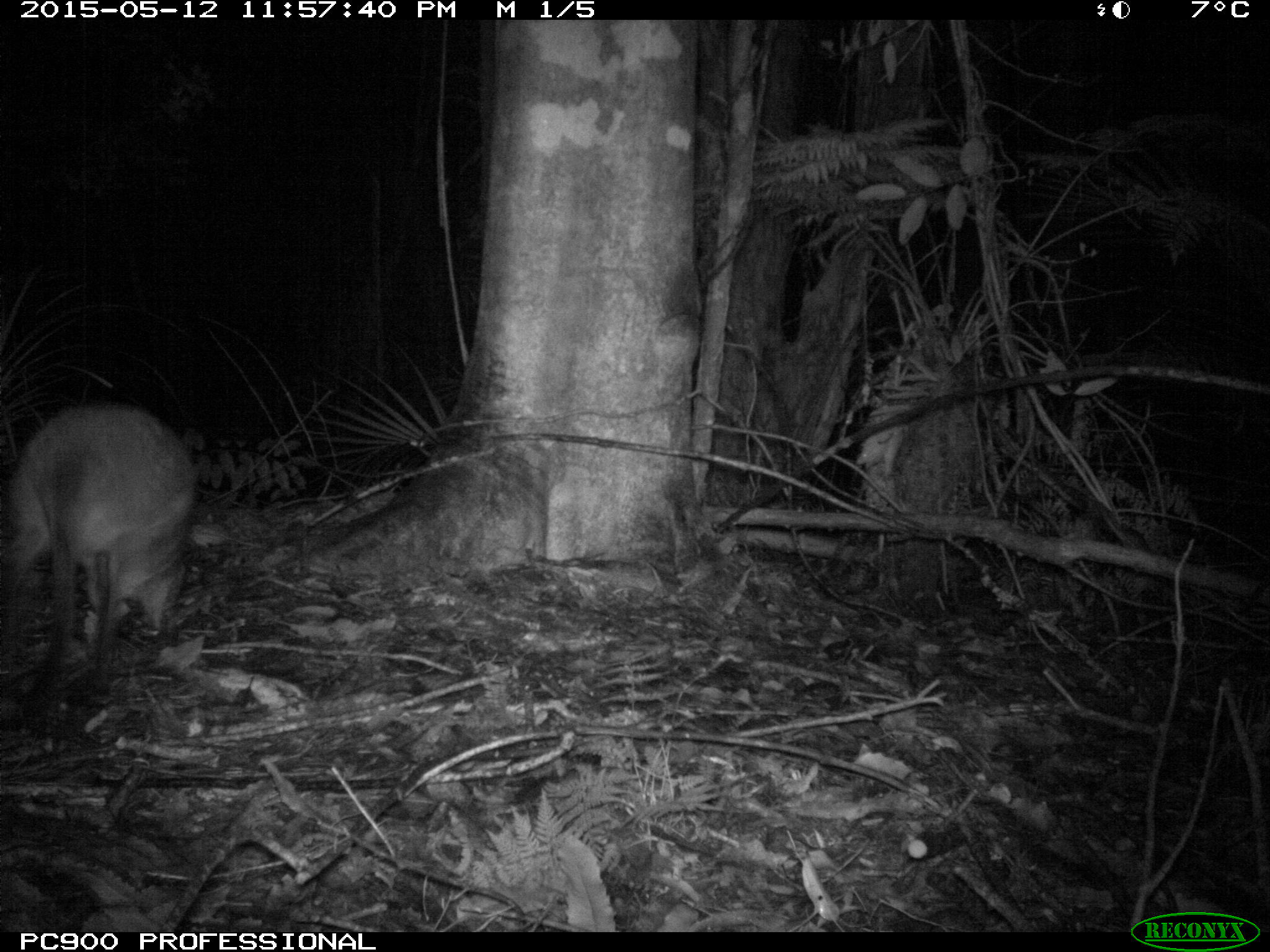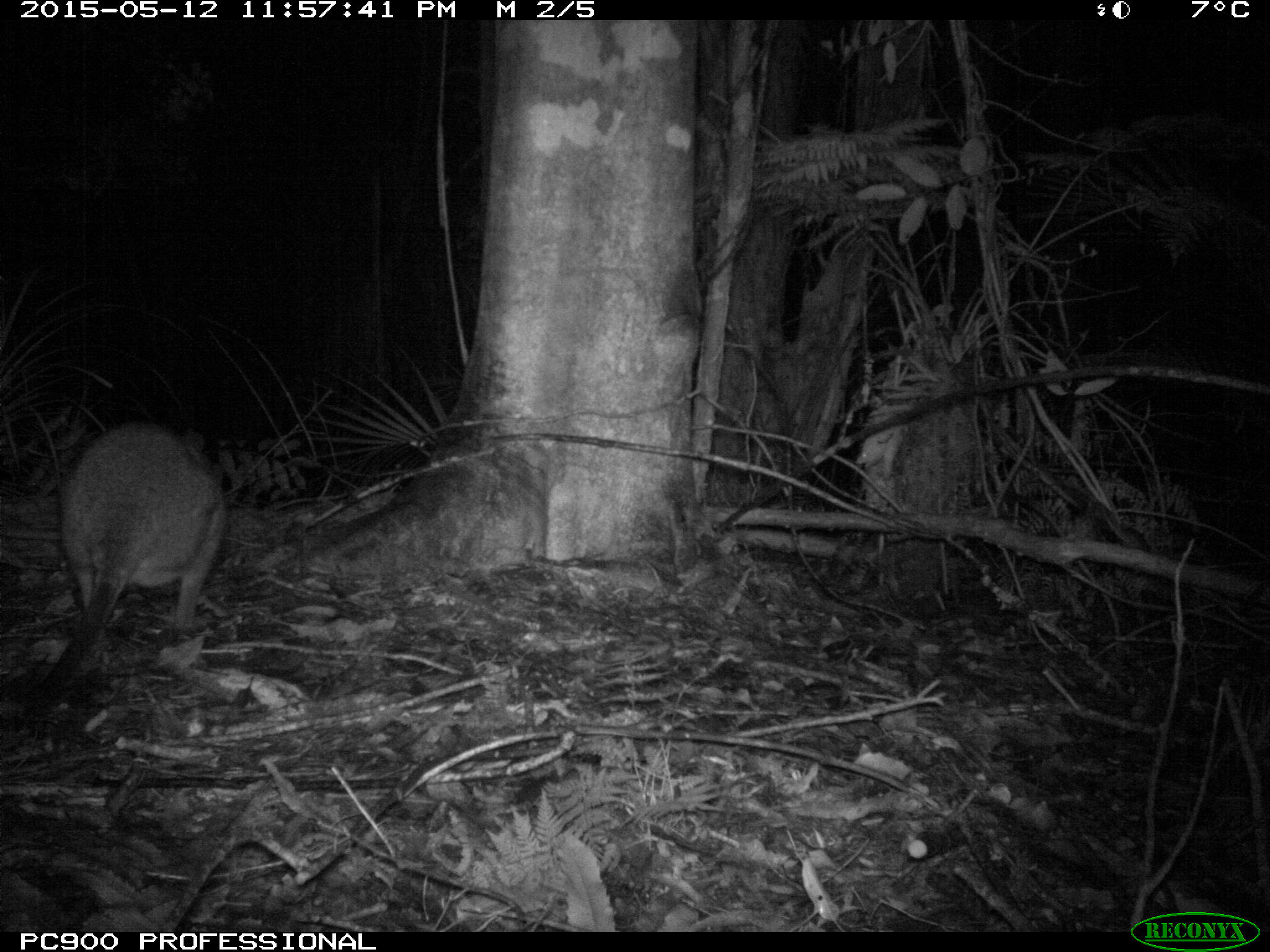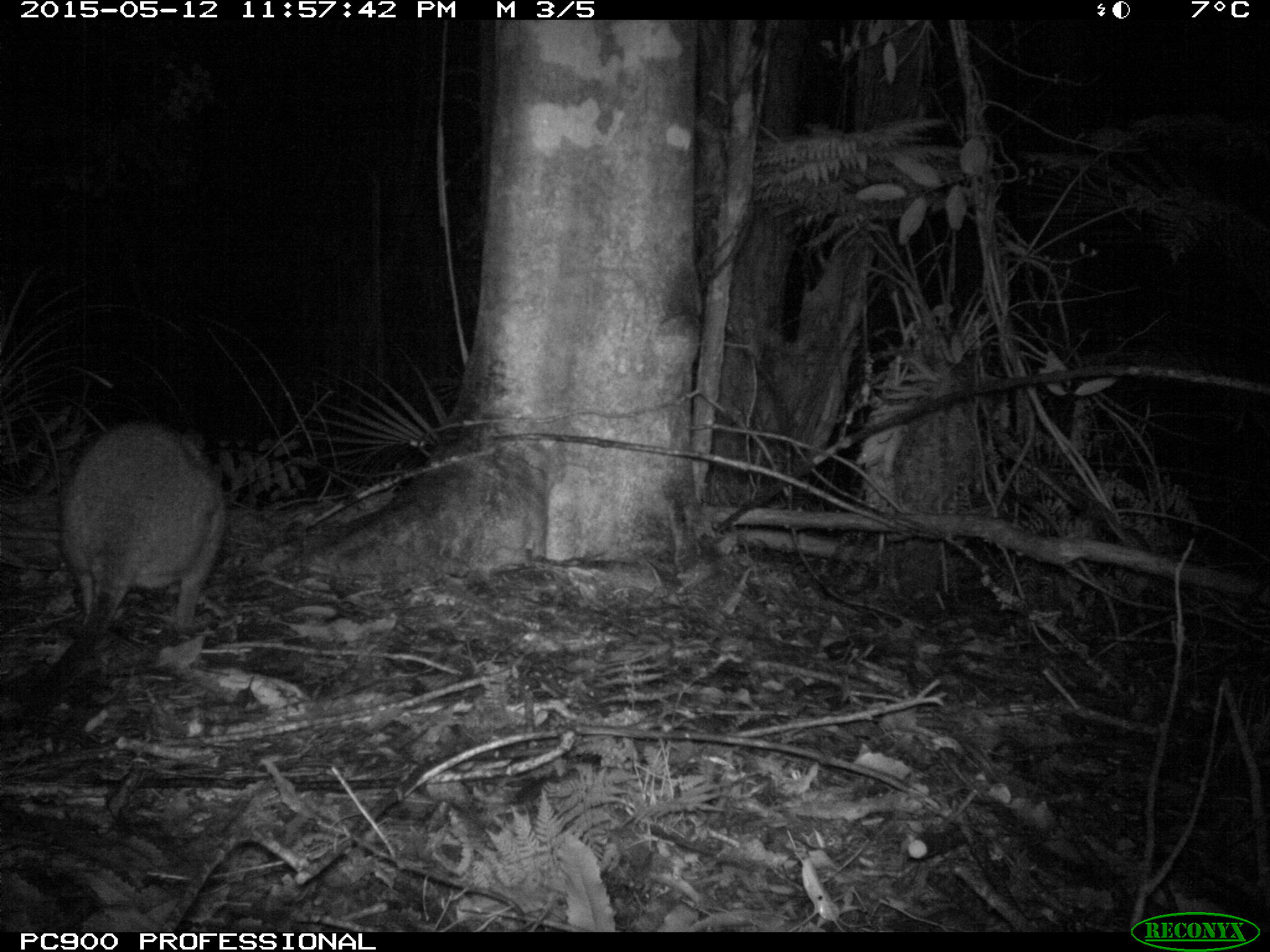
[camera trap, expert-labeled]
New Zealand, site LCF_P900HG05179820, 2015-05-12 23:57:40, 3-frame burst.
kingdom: Animalia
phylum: Chordata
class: Mammalia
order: Diprotodontia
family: Macropodidae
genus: Notamacropus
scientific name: Notamacropus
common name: wallaby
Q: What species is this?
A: Wallaby (Notamacropus).